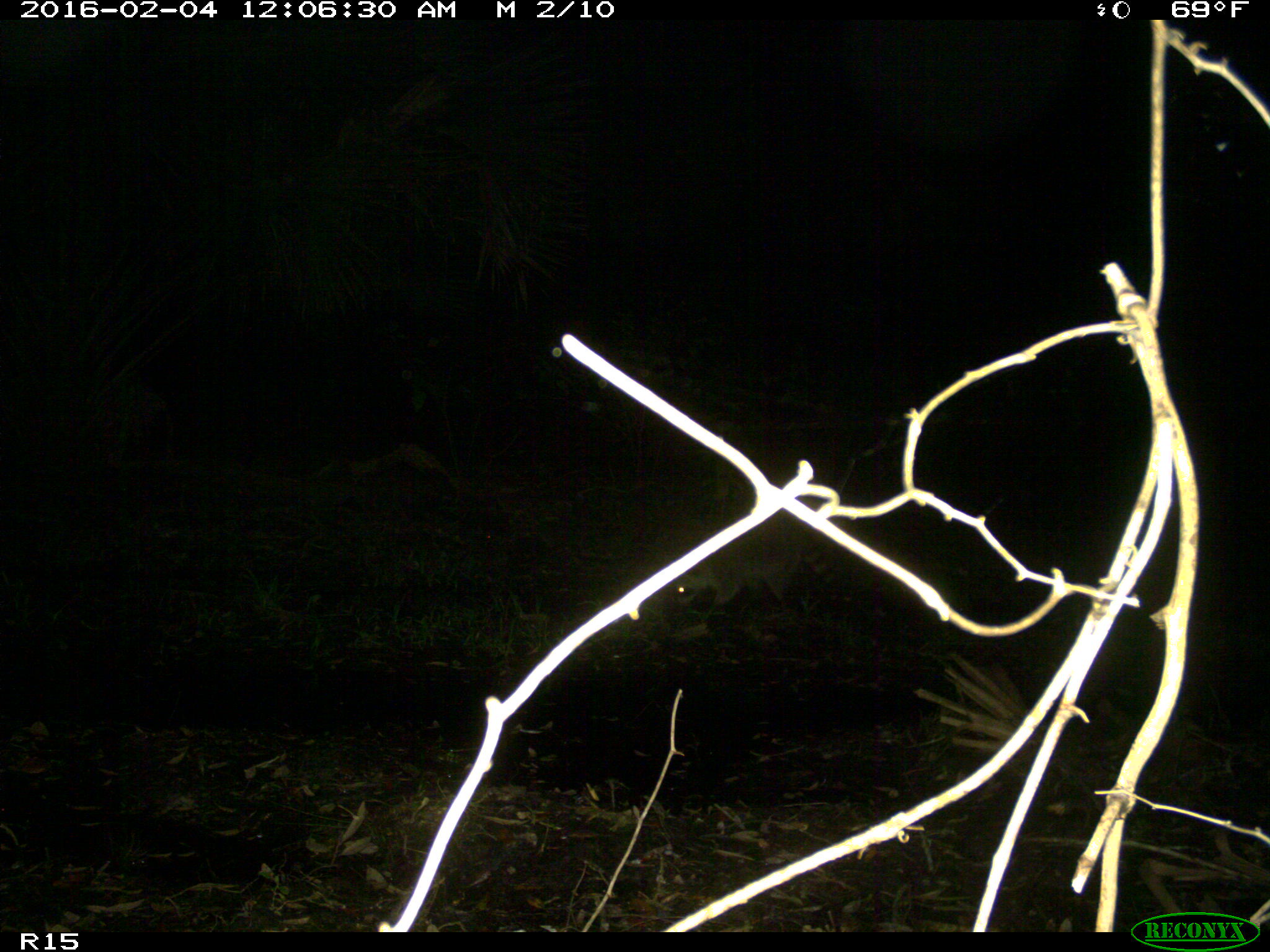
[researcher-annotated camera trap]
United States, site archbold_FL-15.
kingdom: Animalia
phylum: Chordata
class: Mammalia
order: Carnivora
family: Procyonidae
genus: Procyon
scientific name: Procyon lotor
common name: common raccoon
Procyon lotor (common raccoon).